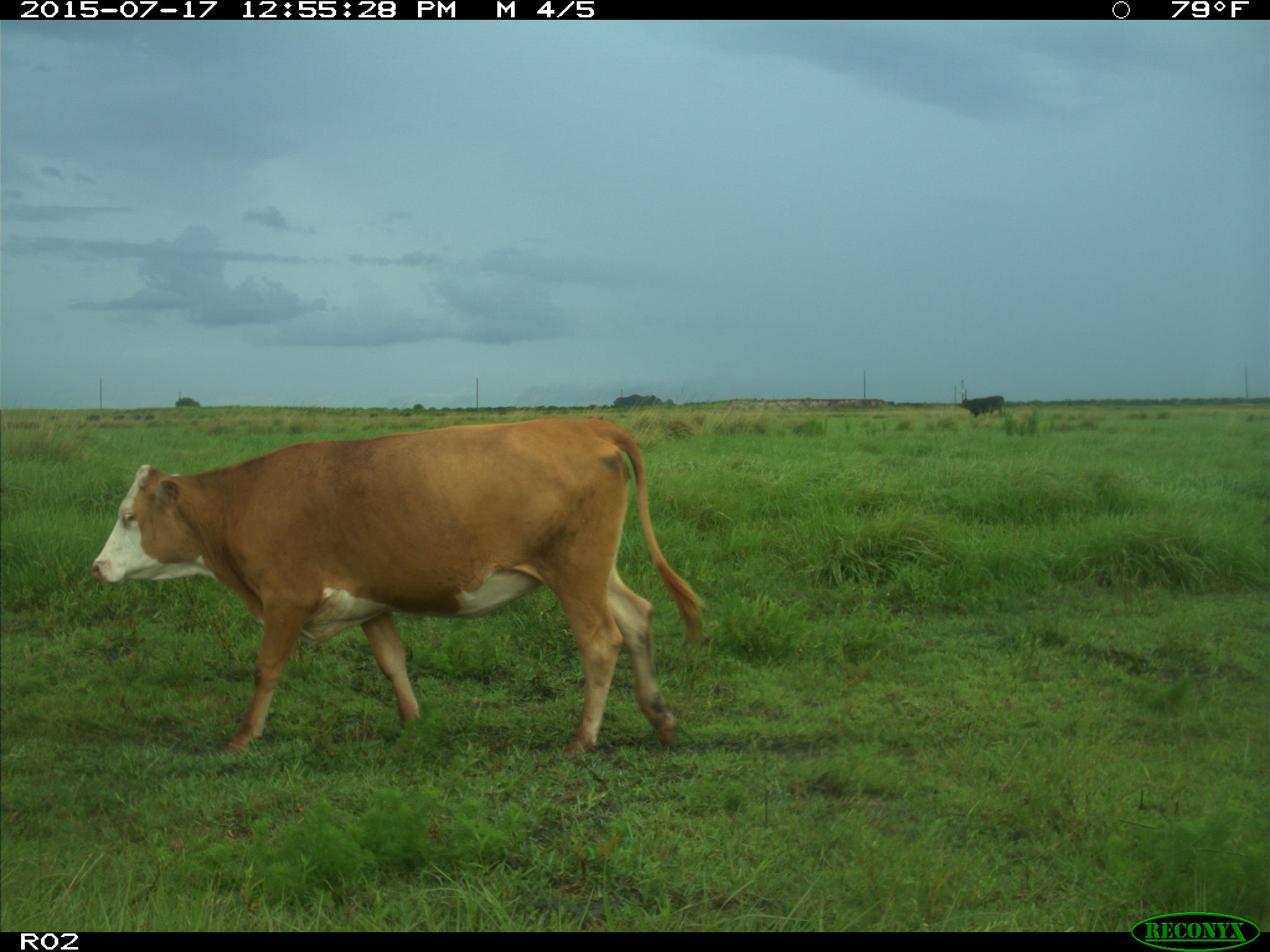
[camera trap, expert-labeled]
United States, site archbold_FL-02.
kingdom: Animalia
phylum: Chordata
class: Mammalia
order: Artiodactyla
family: Bovidae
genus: Bos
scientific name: Bos taurus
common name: domestic cow